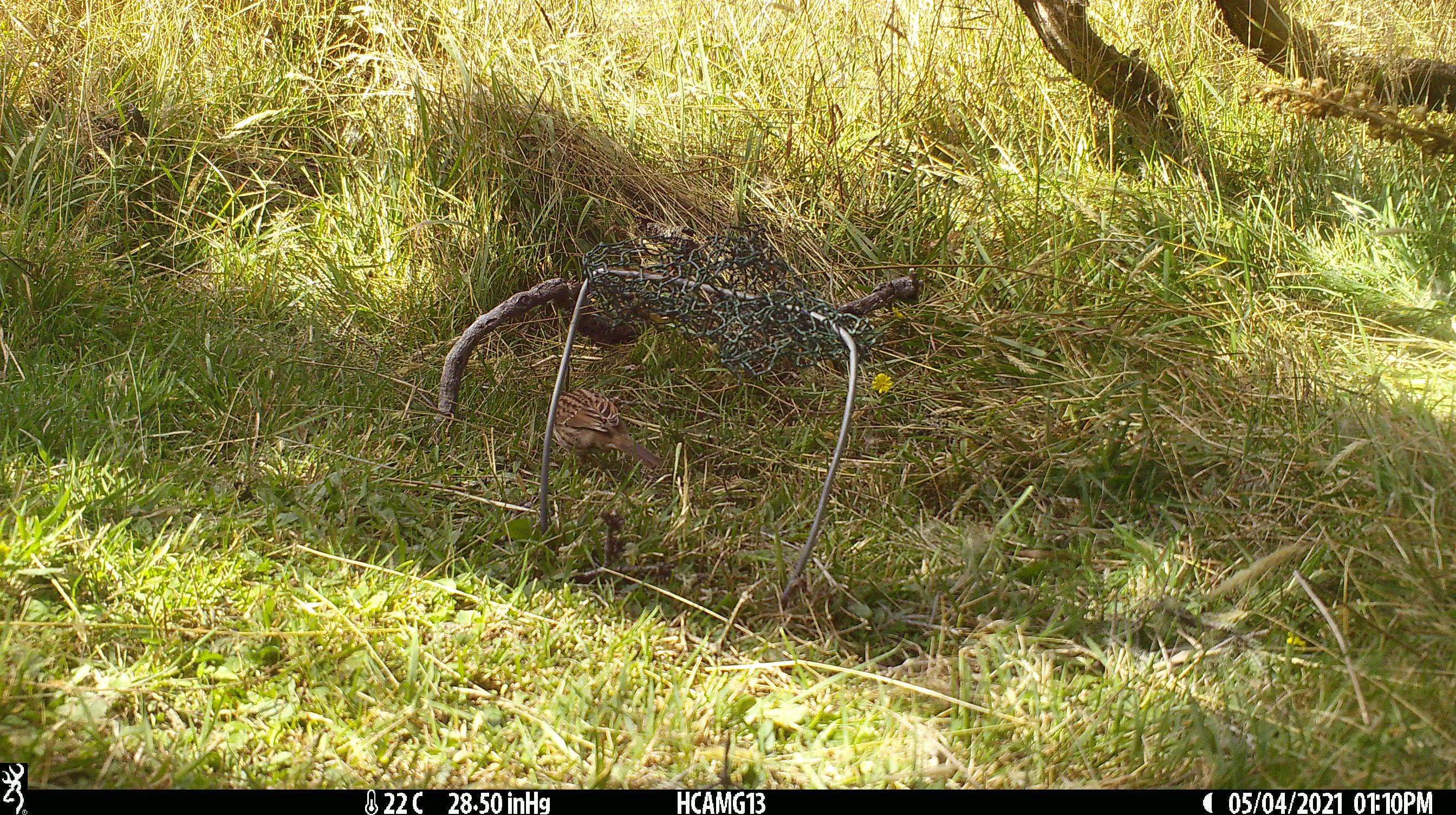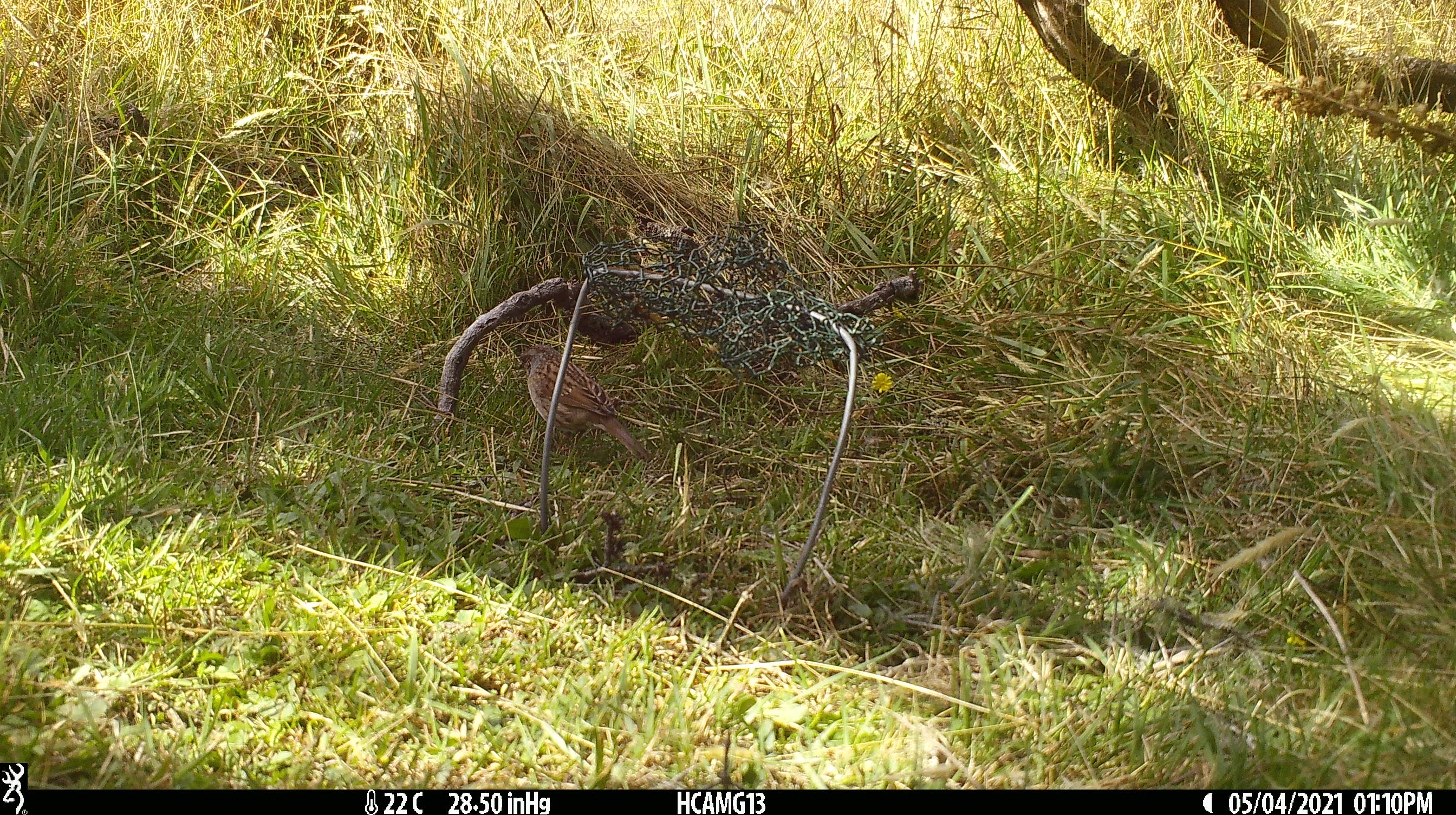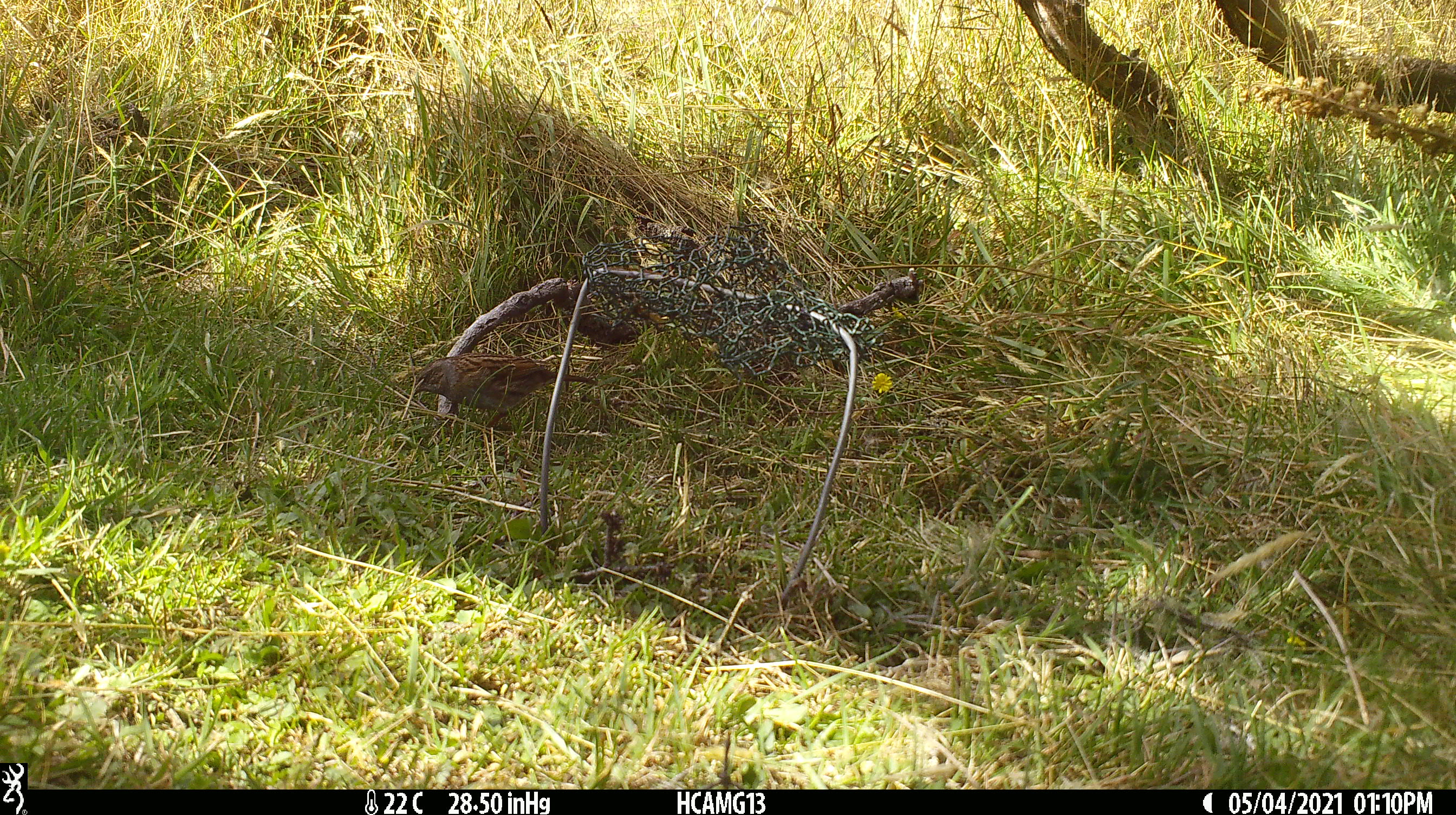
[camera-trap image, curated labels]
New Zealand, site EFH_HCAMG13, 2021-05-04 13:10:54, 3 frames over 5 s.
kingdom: Animalia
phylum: Chordata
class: Aves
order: Passeriformes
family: Prunellidae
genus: Prunella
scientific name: Prunella modularis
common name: dunnock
Dunnock (Prunella modularis).